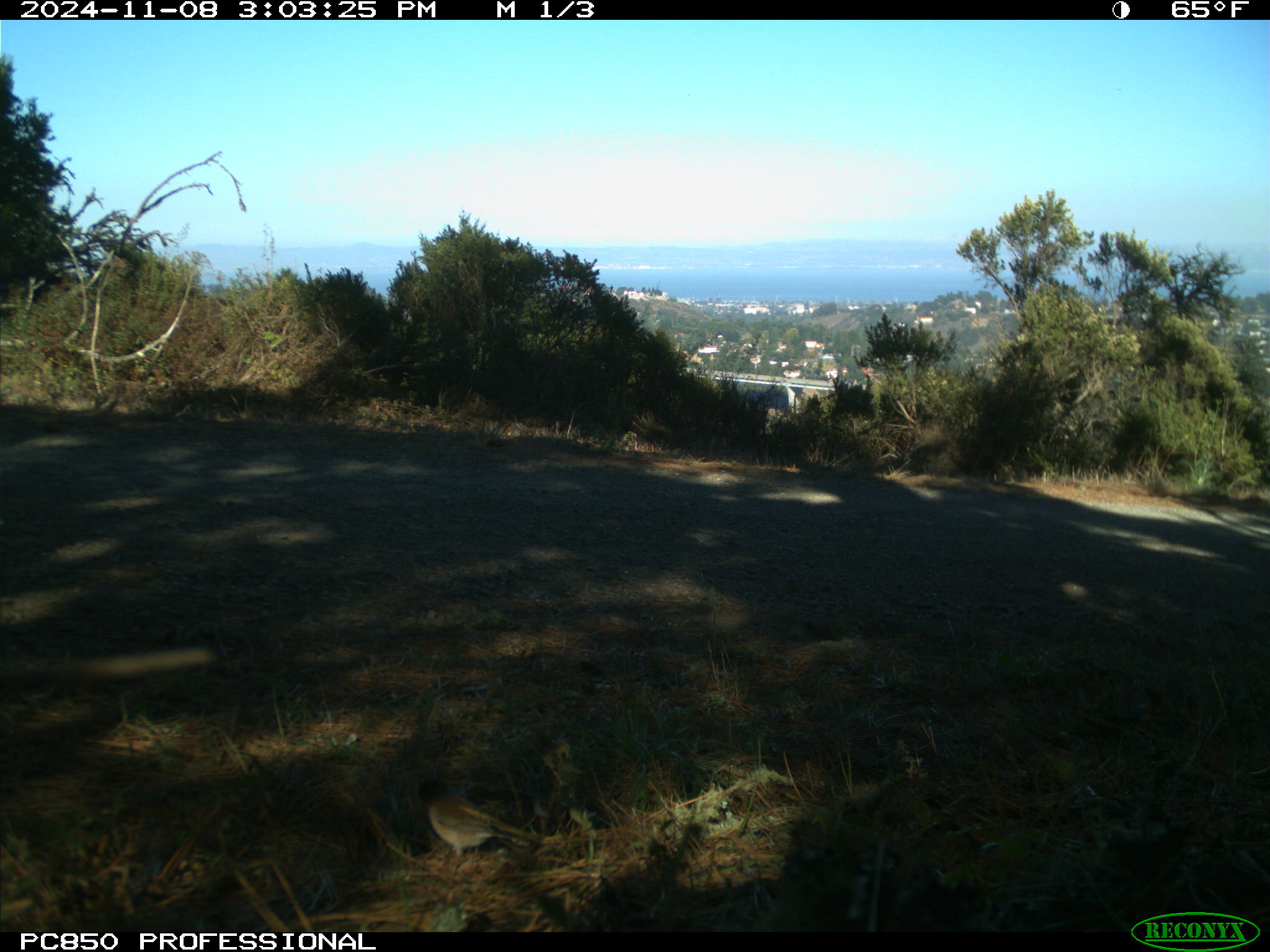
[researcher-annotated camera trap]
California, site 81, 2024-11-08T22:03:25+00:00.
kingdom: Animalia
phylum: Chordata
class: Aves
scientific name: Aves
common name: bird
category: unknown bird